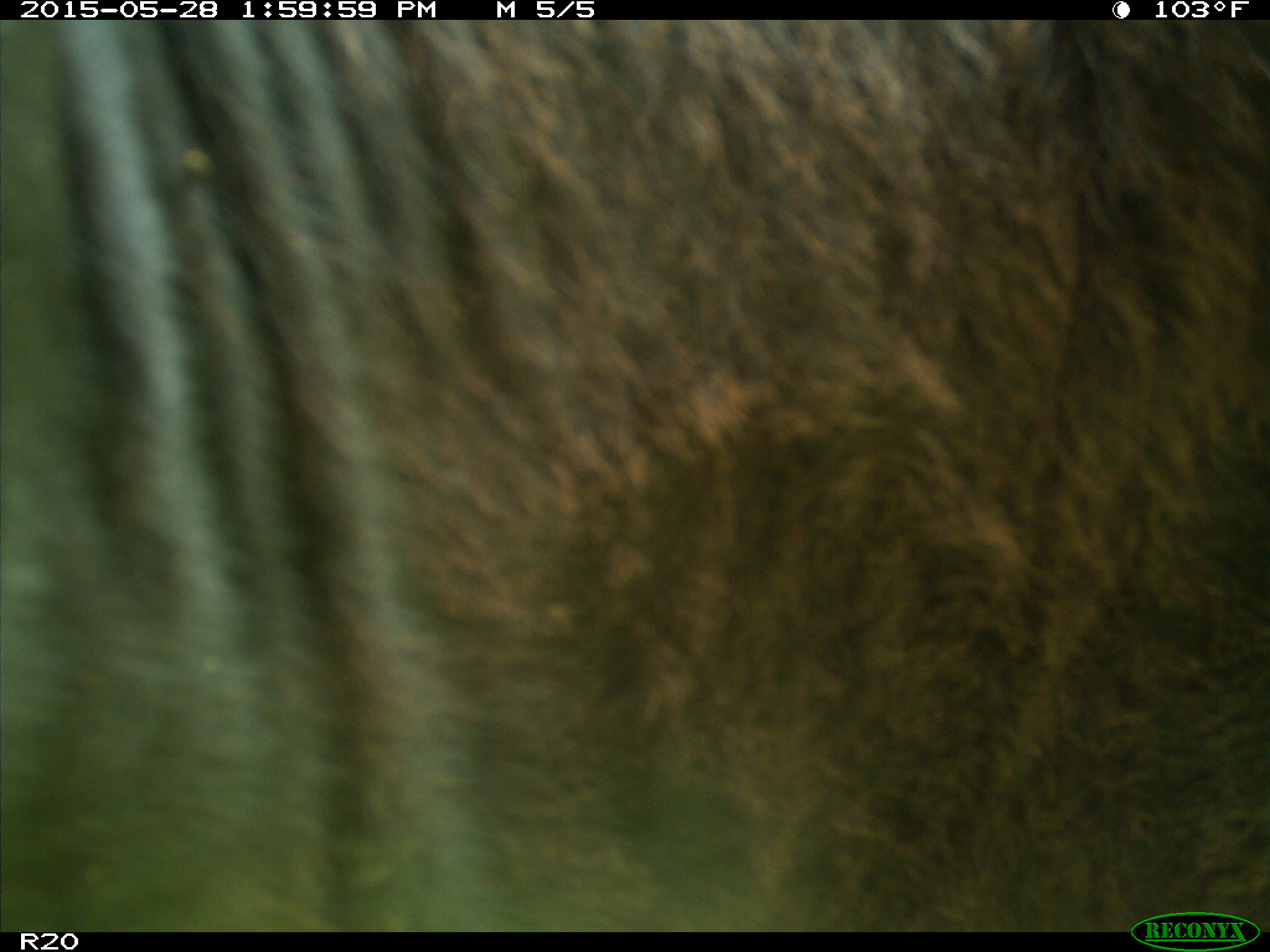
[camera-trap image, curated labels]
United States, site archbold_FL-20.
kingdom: Animalia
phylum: Chordata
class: Mammalia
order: Artiodactyla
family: Bovidae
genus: Bos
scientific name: Bos taurus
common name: domestic cow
Bos taurus (domestic cow).